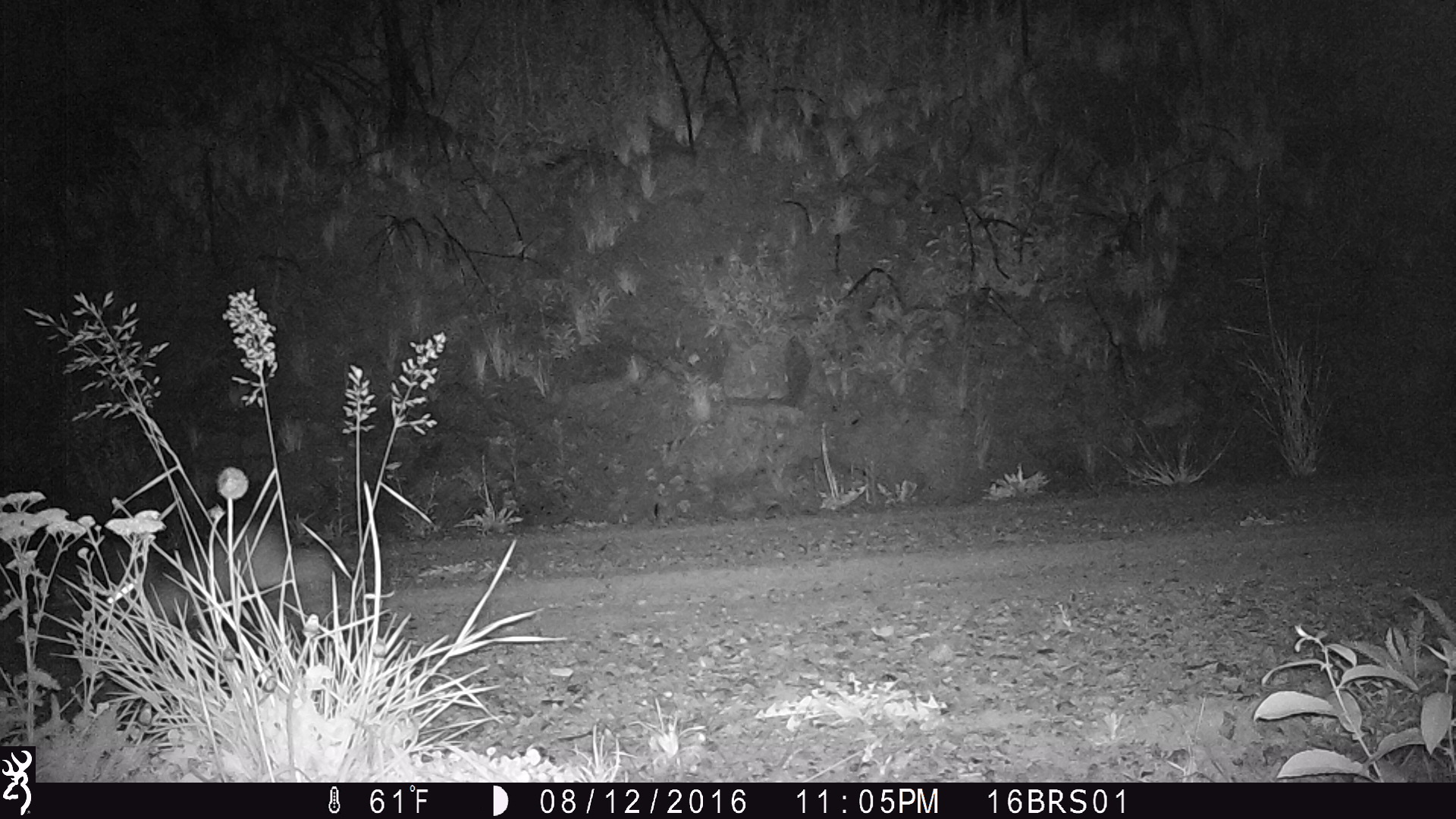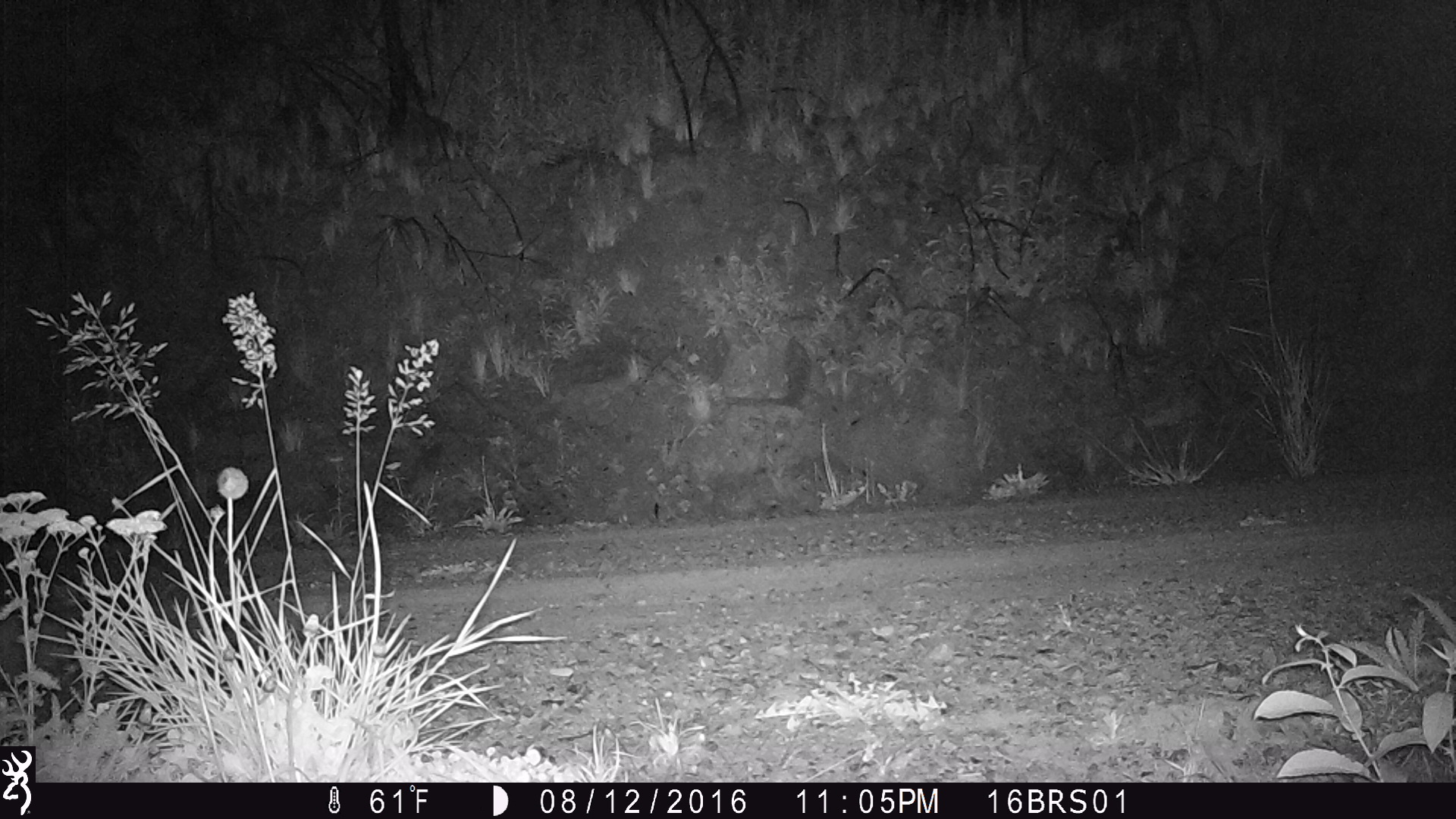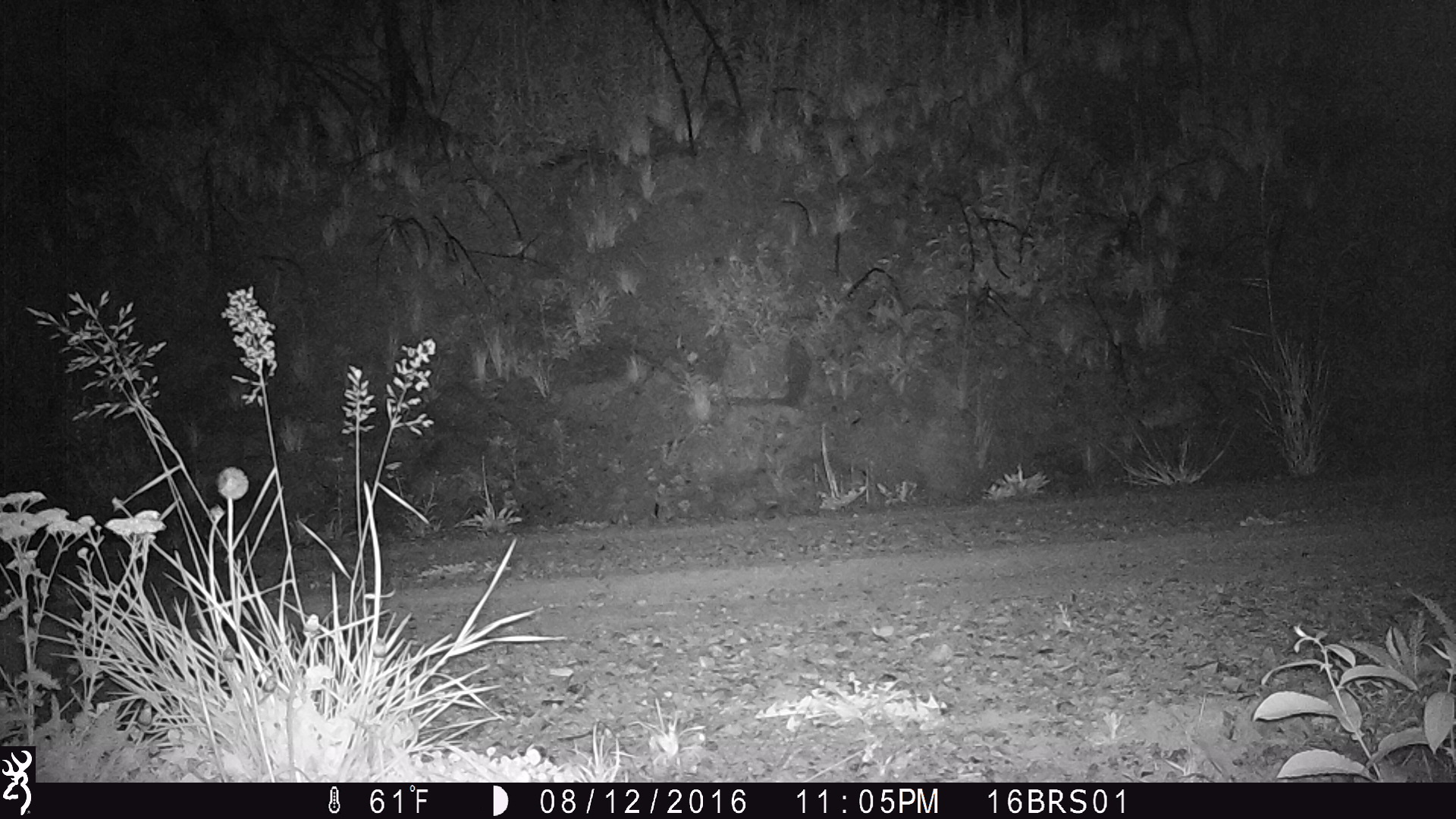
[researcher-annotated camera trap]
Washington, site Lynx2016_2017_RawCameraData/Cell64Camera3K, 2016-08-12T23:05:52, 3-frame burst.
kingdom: Animalia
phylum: Chordata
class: Mammalia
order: Lagomorpha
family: Leporidae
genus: Lepus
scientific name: Lepus americanus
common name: snowshoe hare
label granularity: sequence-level